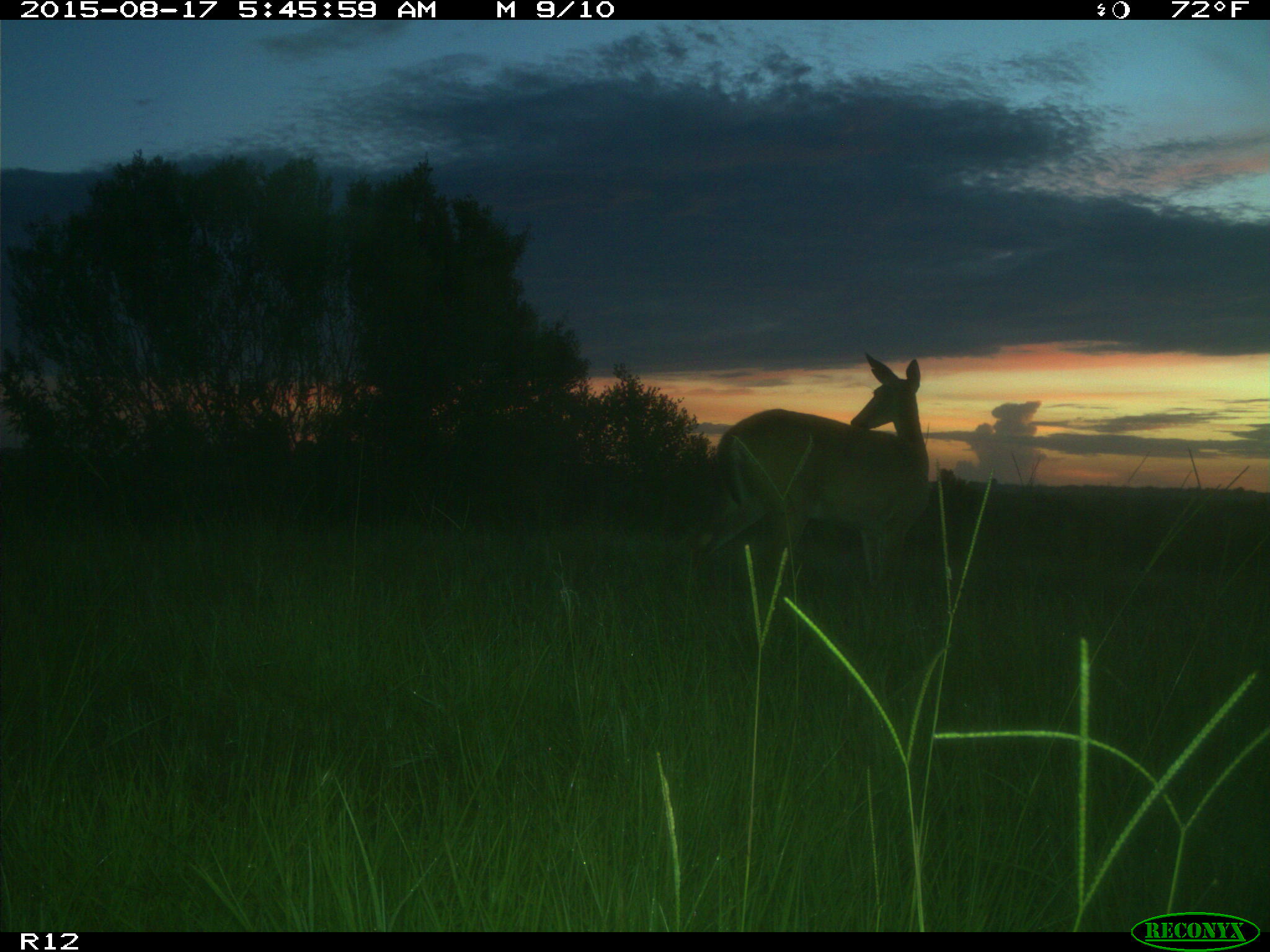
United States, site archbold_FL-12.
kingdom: Animalia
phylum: Chordata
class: Mammalia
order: Artiodactyla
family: Cervidae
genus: Odocoileus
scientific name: Odocoileus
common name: deer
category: unidentified deer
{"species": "unidentified deer (deer) (Odocoileus)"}